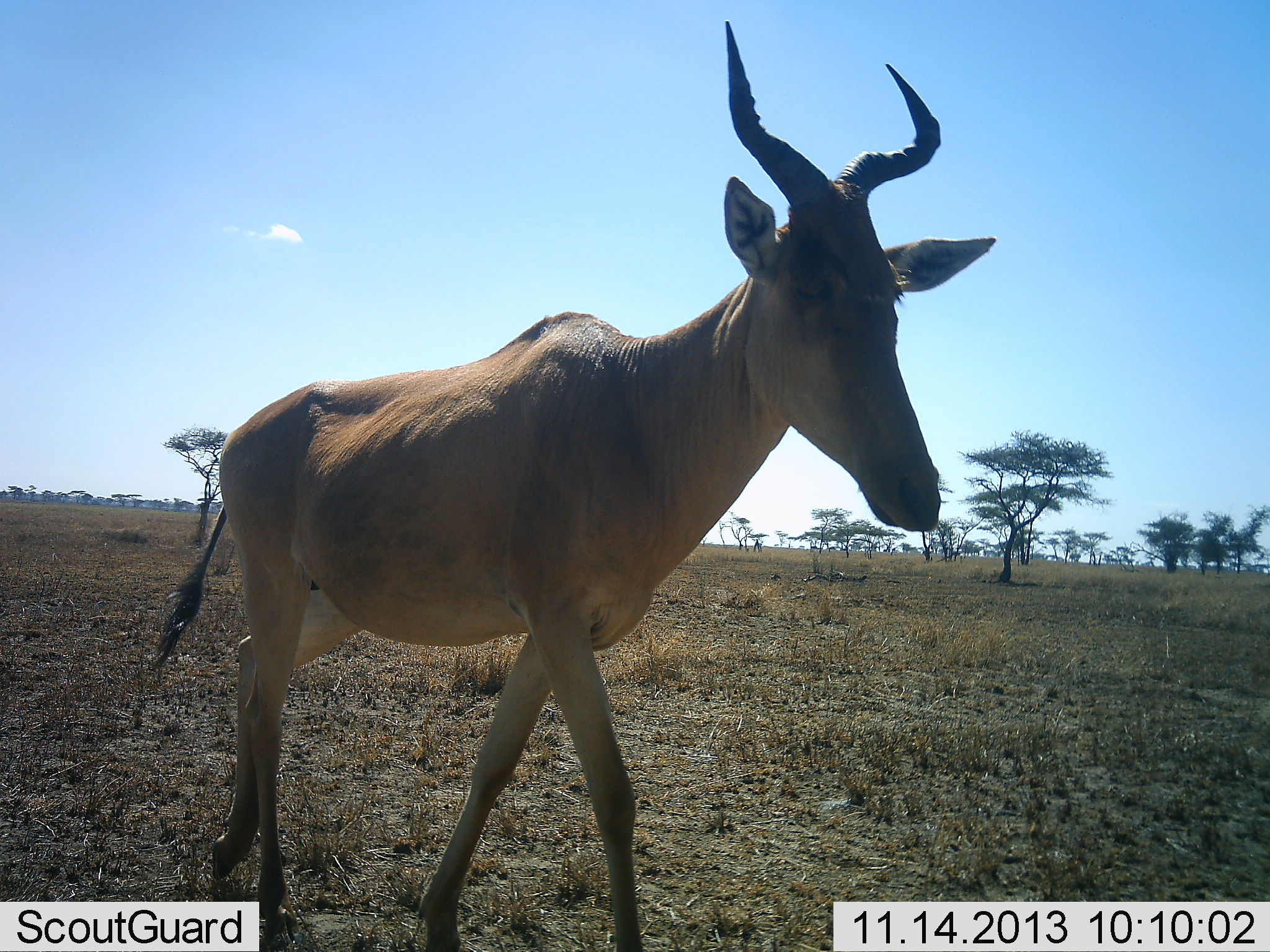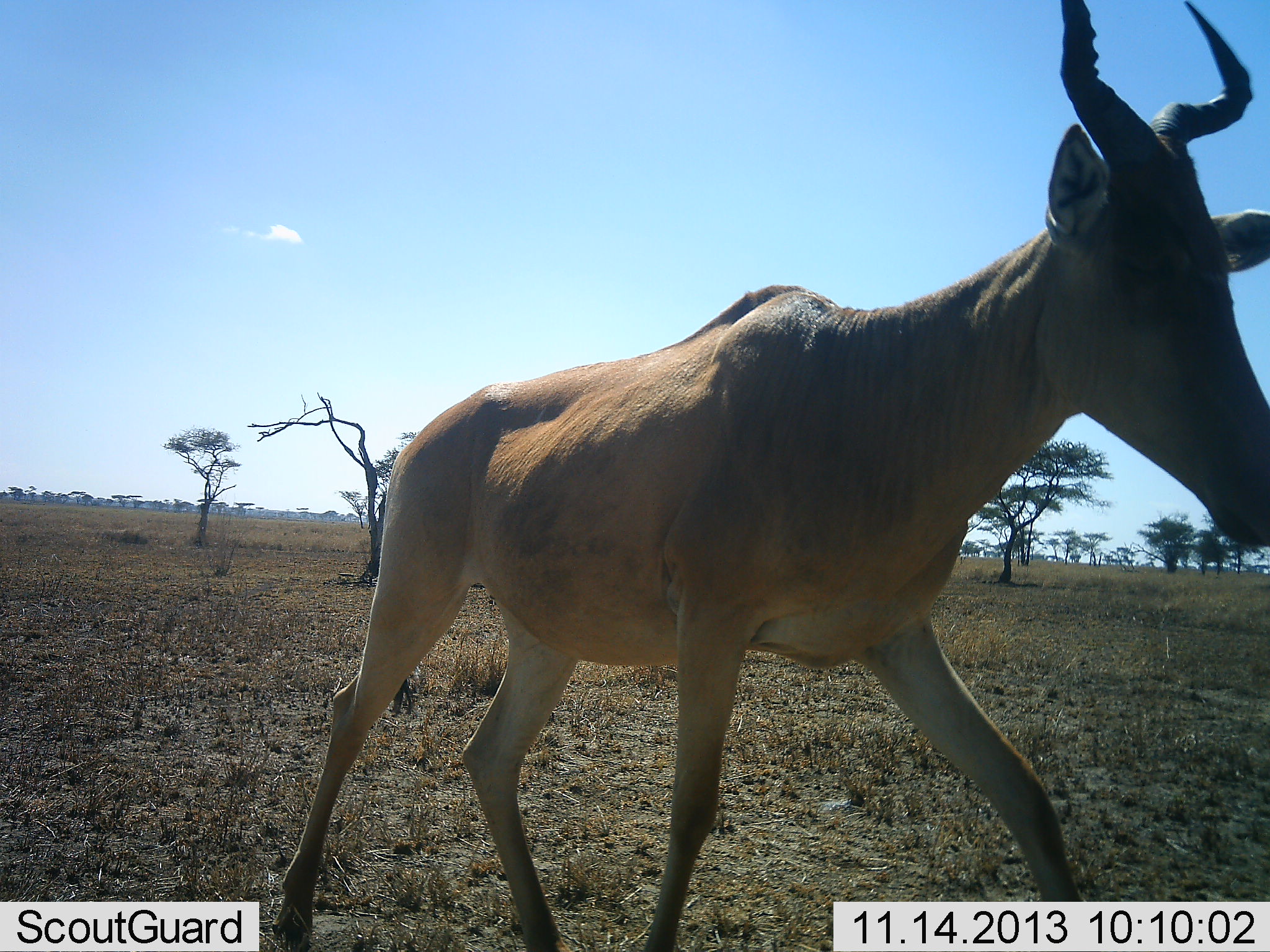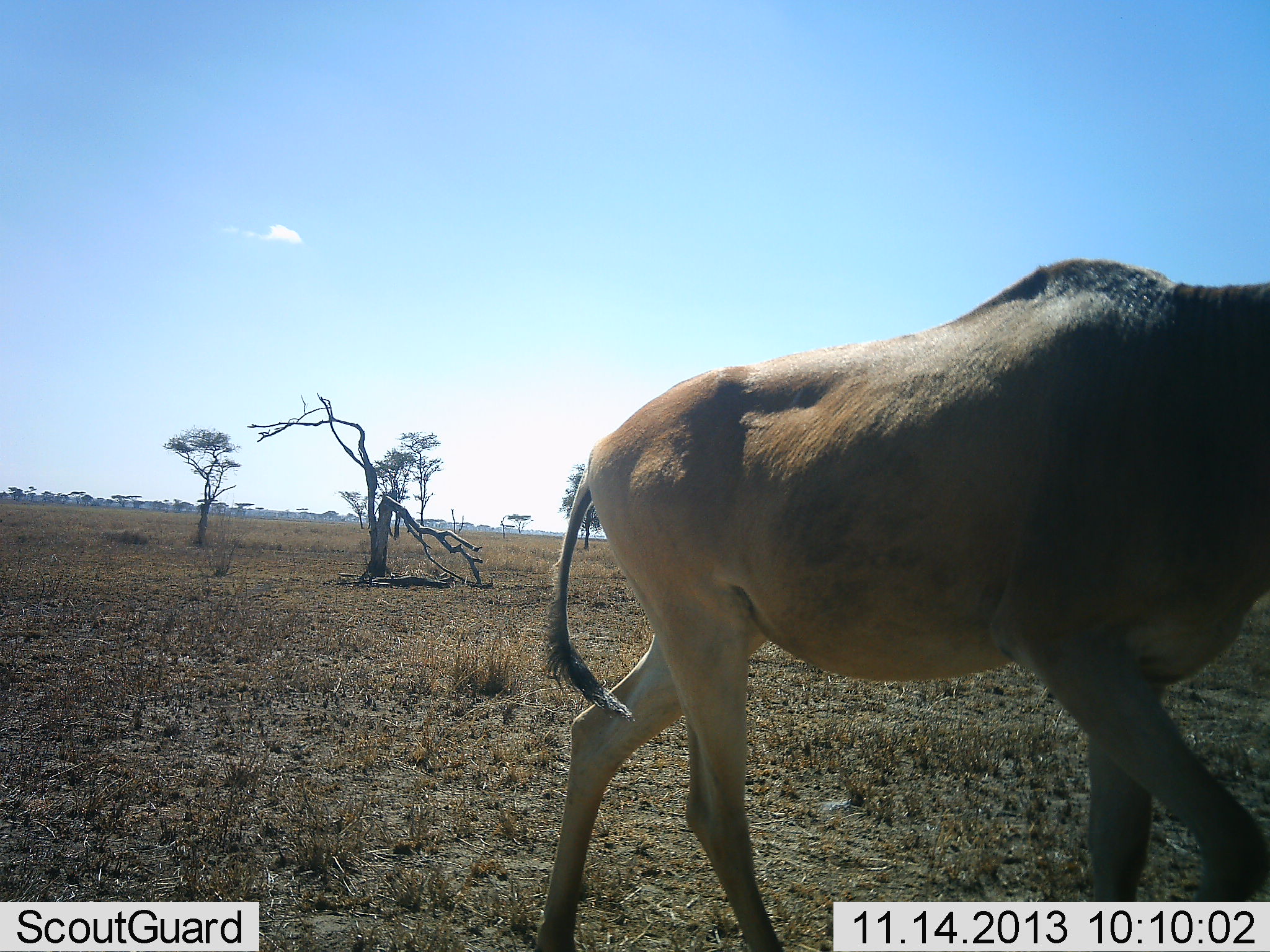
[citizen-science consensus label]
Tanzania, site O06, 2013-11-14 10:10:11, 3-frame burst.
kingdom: Animalia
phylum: Chordata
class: Mammalia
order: Artiodactyla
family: Bovidae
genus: Alcelaphus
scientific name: Alcelaphus buselaphus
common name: hartebeest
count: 1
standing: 0%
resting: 0%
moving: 100%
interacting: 0%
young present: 0%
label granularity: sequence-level